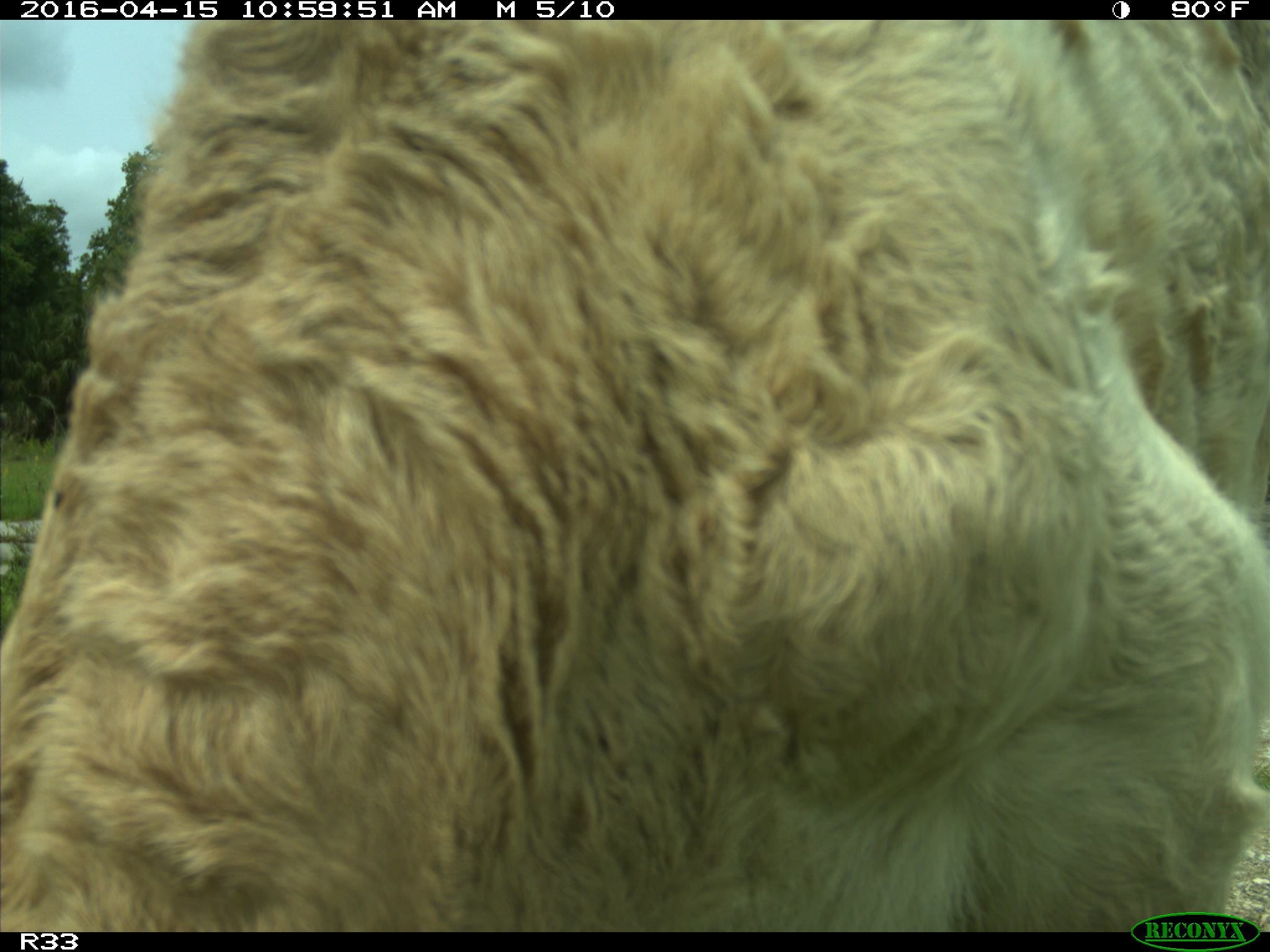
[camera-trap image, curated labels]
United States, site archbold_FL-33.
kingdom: Animalia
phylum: Chordata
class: Mammalia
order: Artiodactyla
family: Bovidae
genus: Bos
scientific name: Bos taurus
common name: domestic cow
Bos taurus (domestic cow).